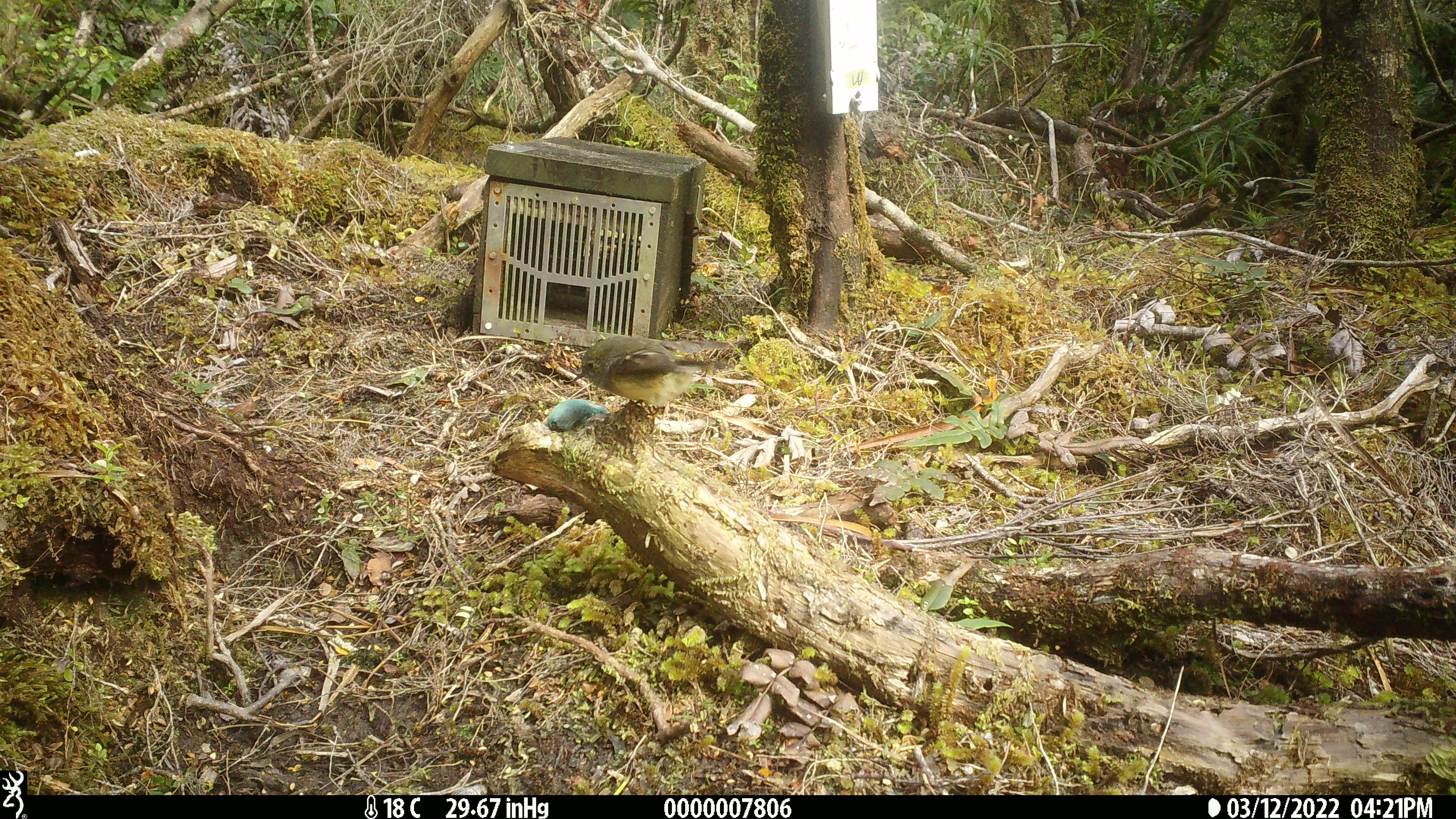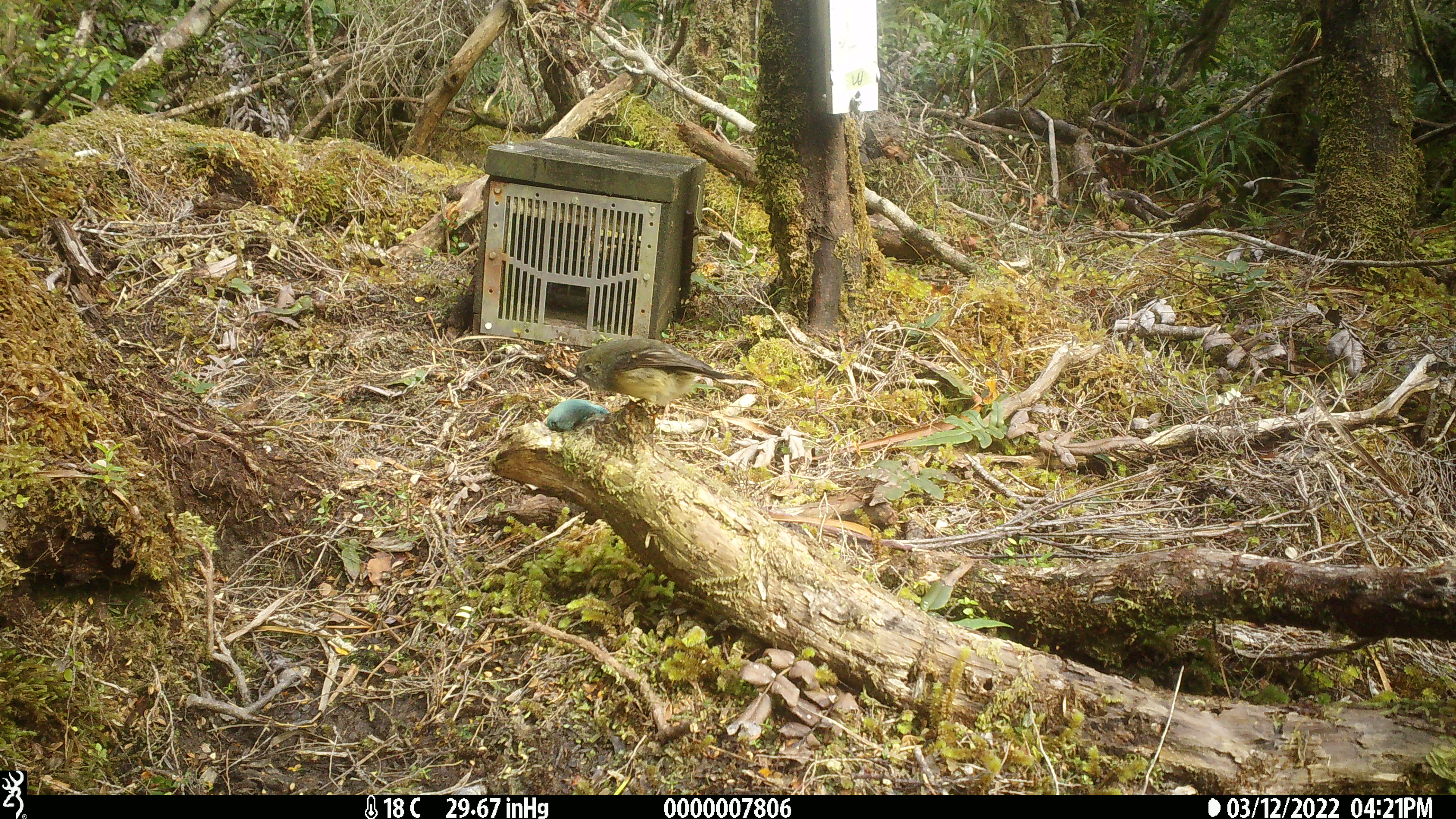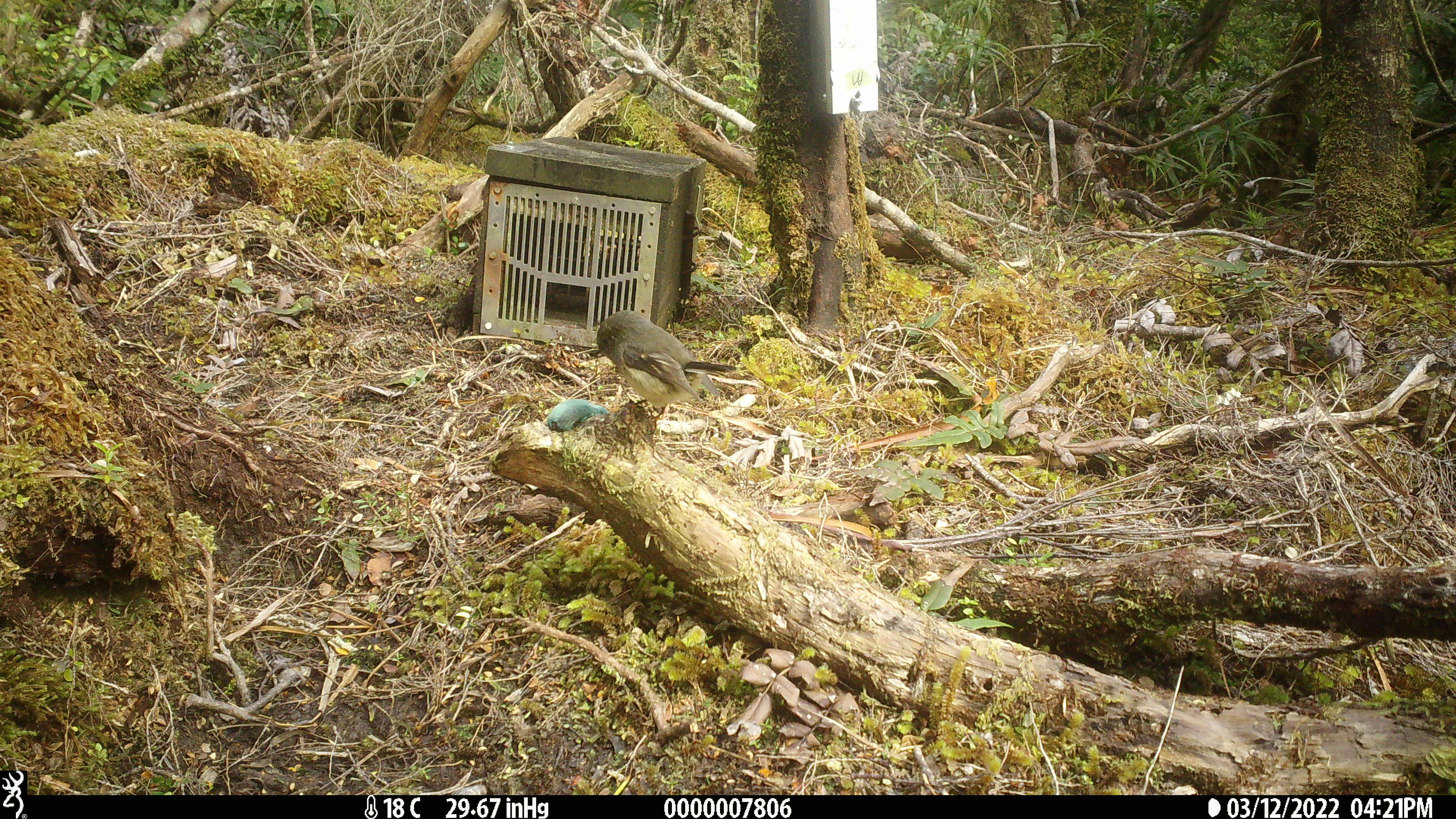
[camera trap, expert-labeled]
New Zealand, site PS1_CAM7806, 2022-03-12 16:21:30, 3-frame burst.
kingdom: Animalia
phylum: Chordata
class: Aves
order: Passeriformes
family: Petroicidae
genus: Petroica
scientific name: Petroica macrocephala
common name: tomtit